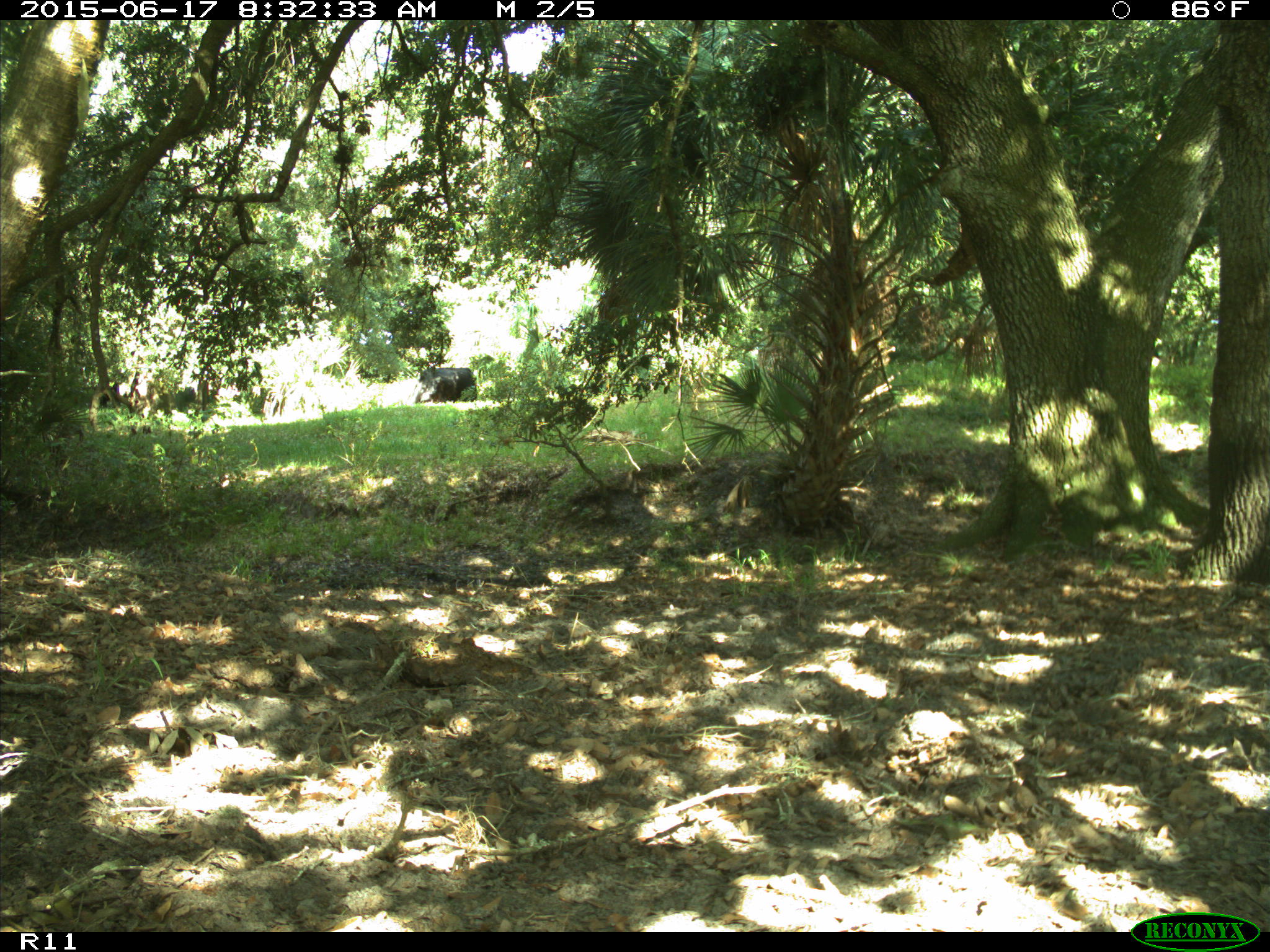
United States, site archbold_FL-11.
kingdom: Animalia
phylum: Chordata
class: Mammalia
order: Artiodactyla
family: Bovidae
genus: Bos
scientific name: Bos taurus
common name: domestic cow